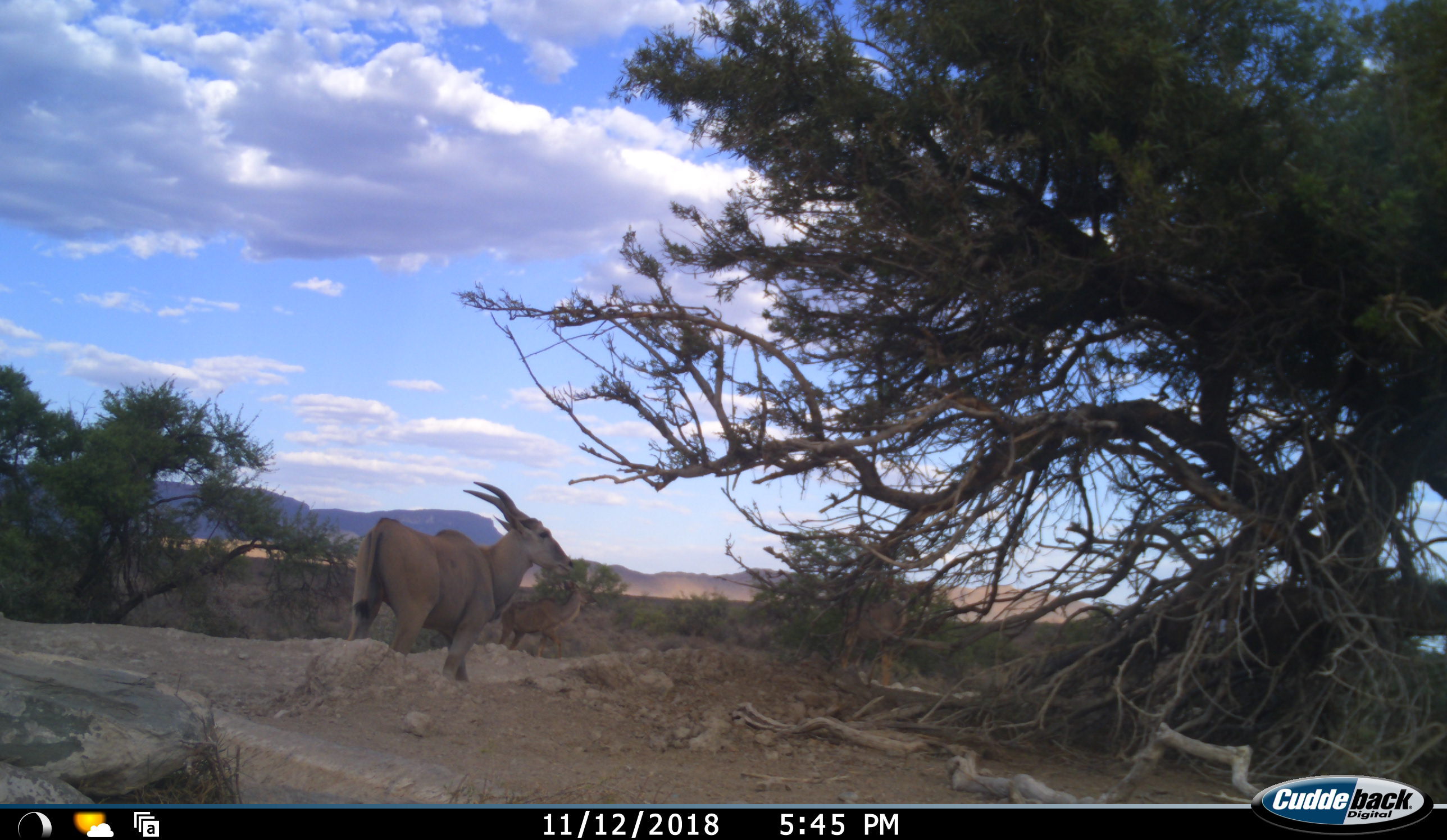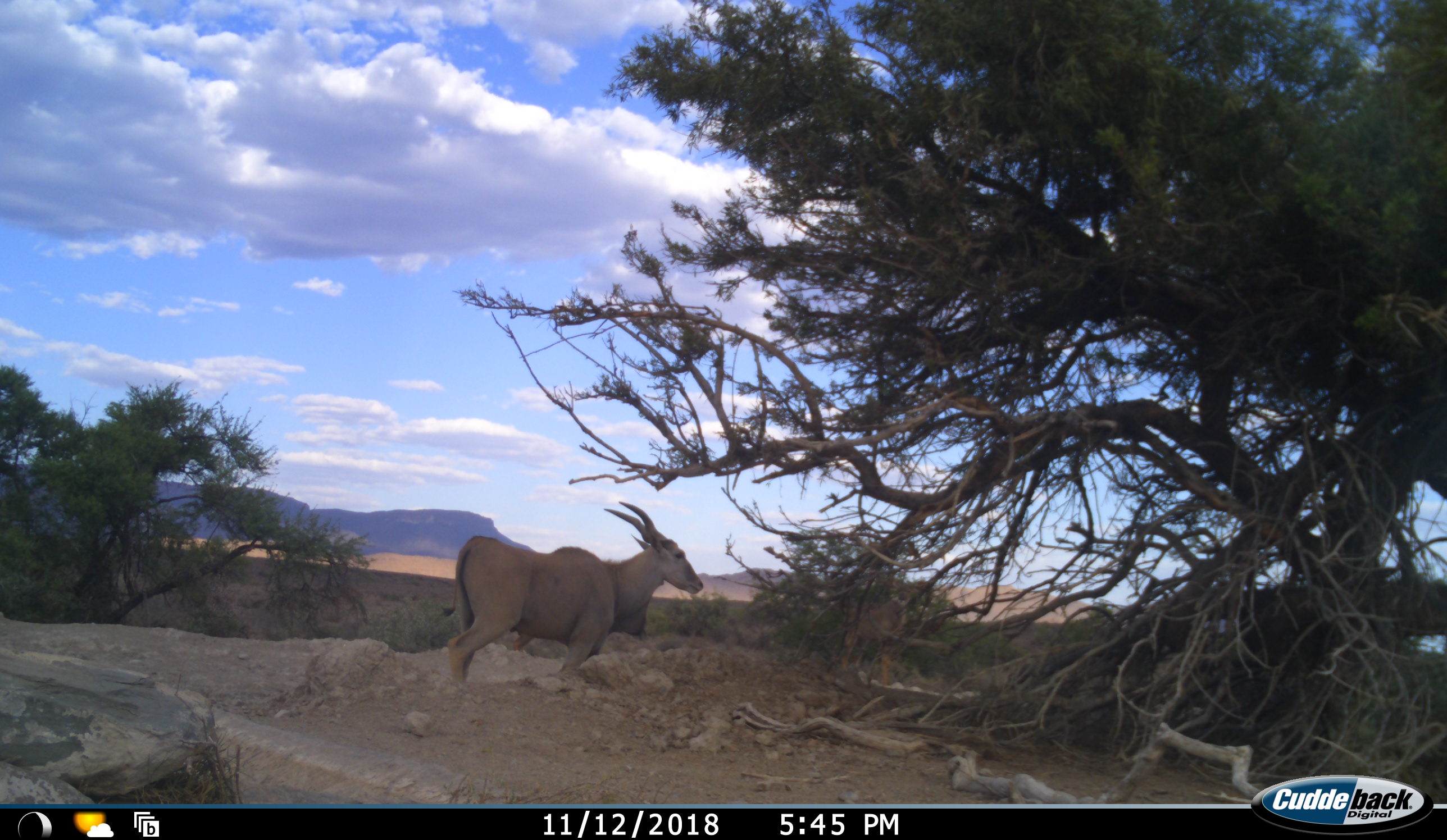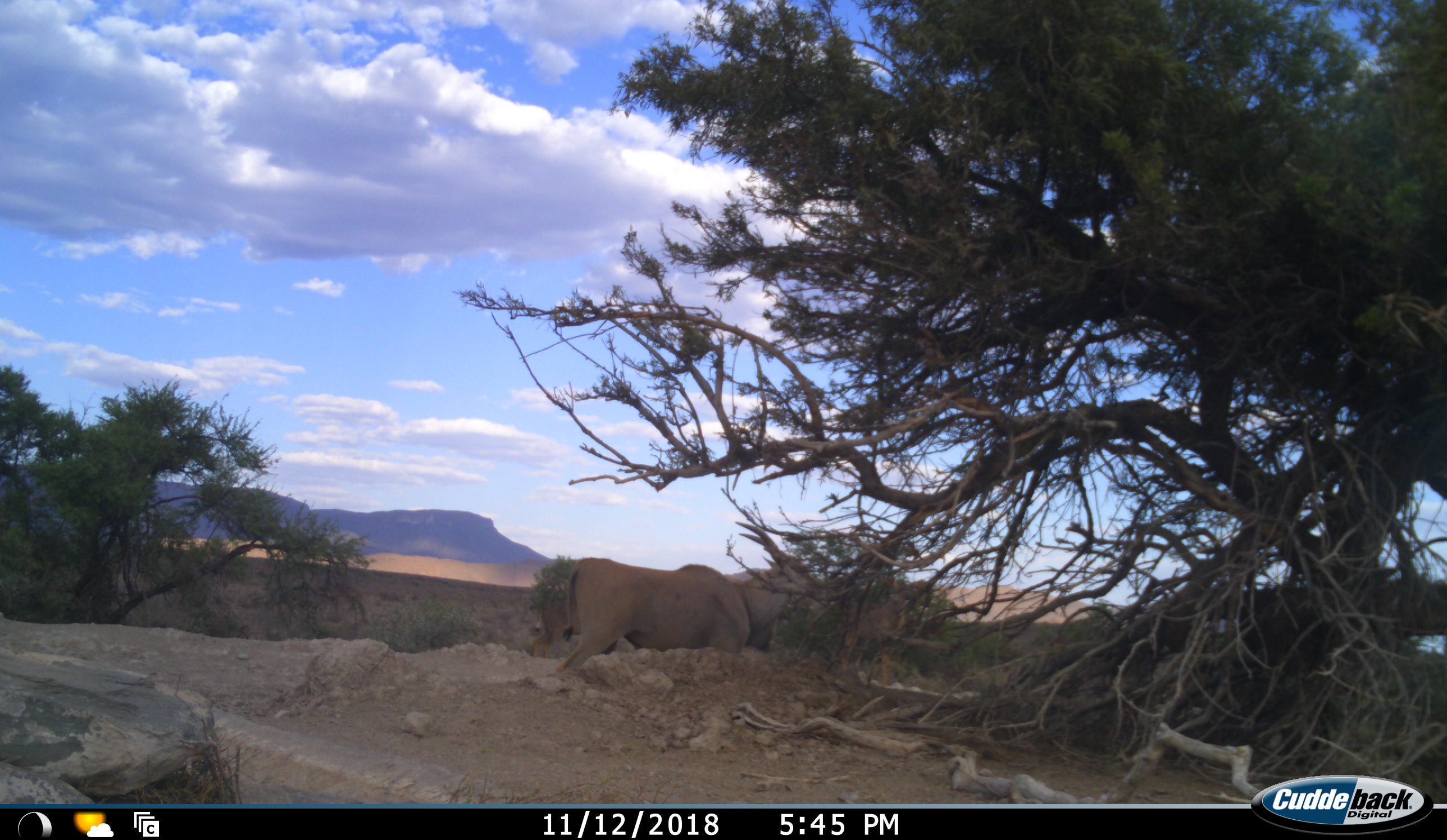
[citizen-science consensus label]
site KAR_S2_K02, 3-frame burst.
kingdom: Animalia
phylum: Chordata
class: Mammalia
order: Artiodactyla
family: Bovidae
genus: Tragelaphus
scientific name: Tragelaphus oryx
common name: eland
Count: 1.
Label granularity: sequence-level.